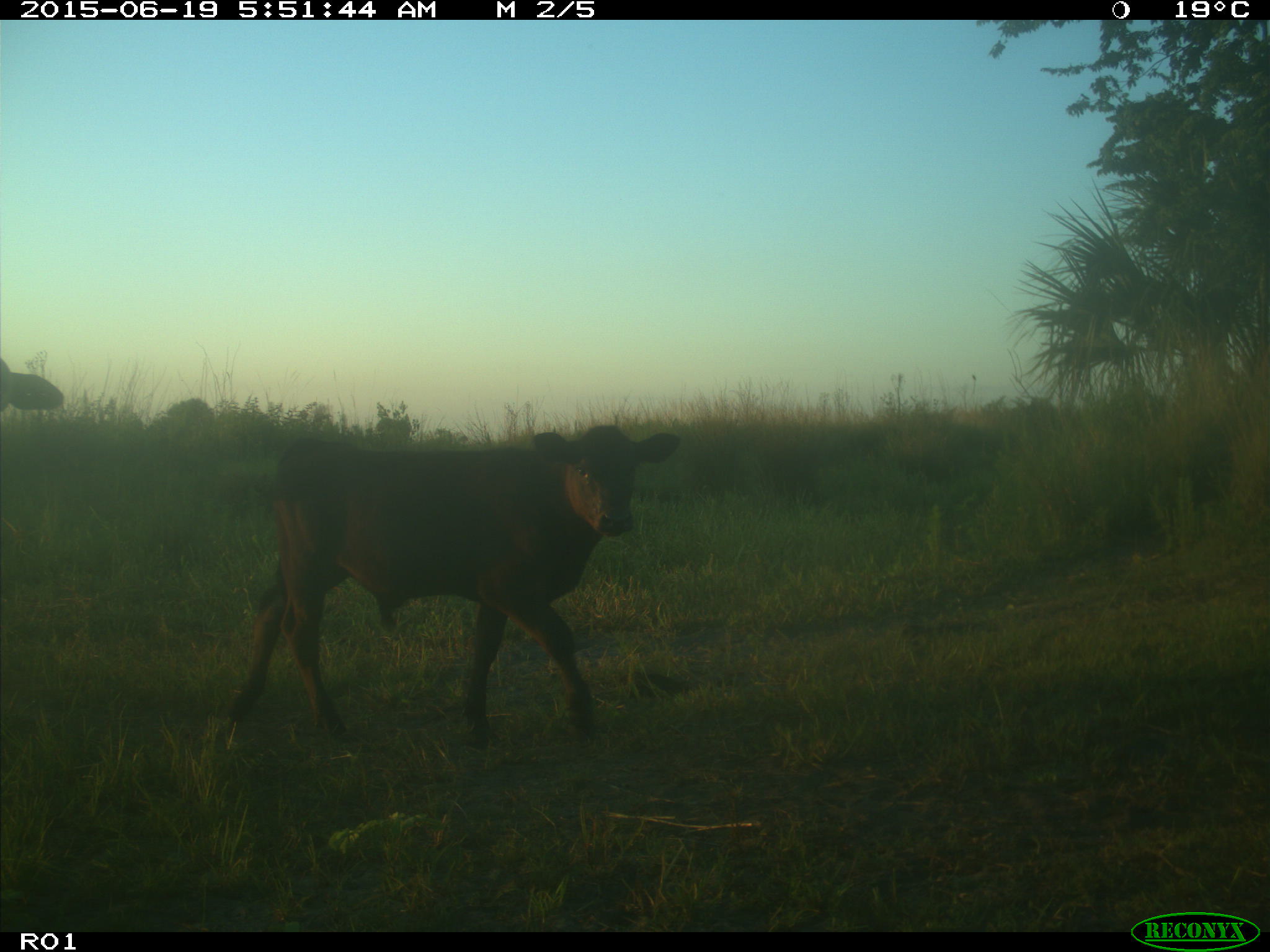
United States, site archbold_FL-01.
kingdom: Animalia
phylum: Chordata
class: Mammalia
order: Artiodactyla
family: Bovidae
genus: Bos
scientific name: Bos taurus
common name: domestic cow